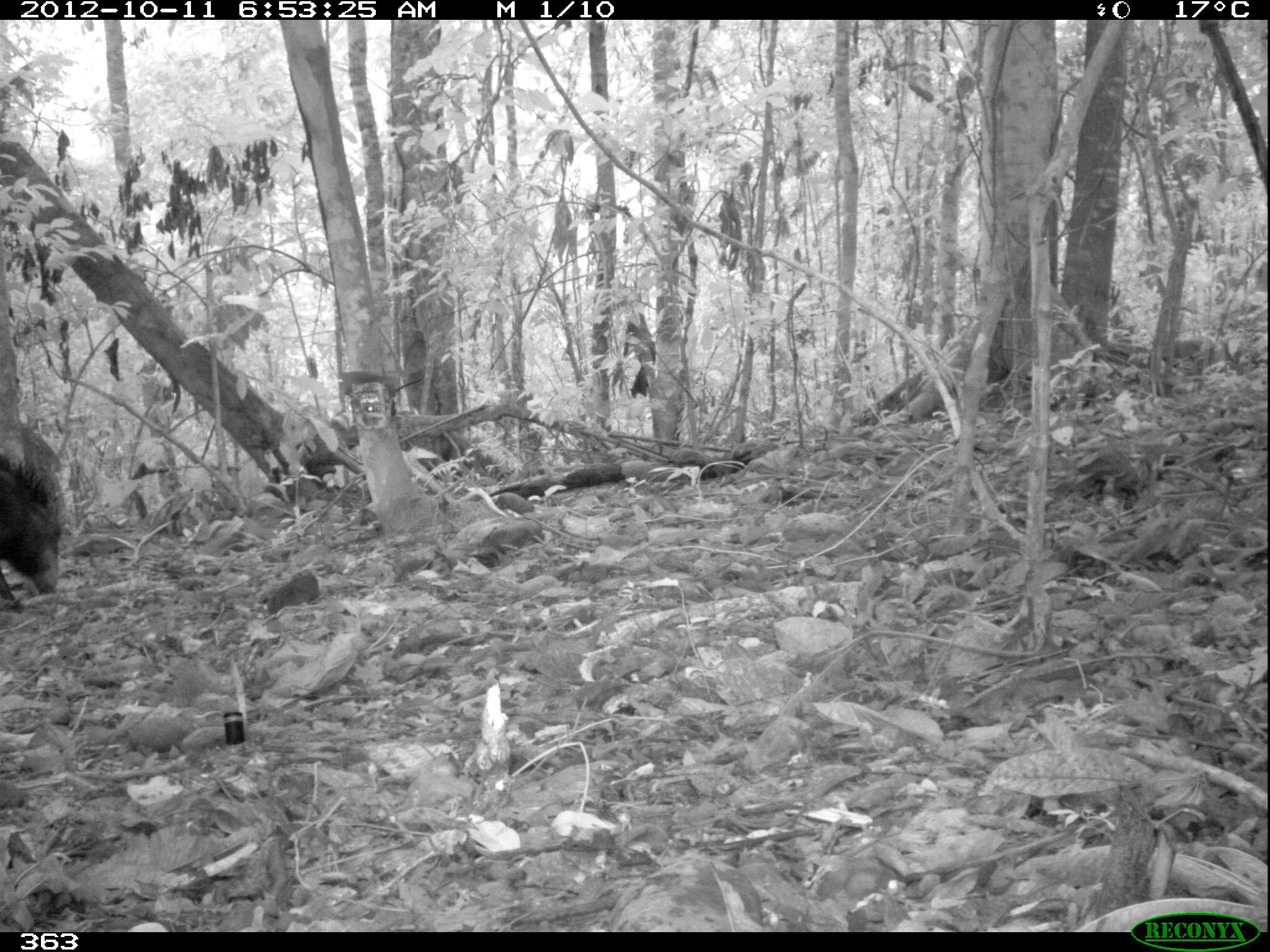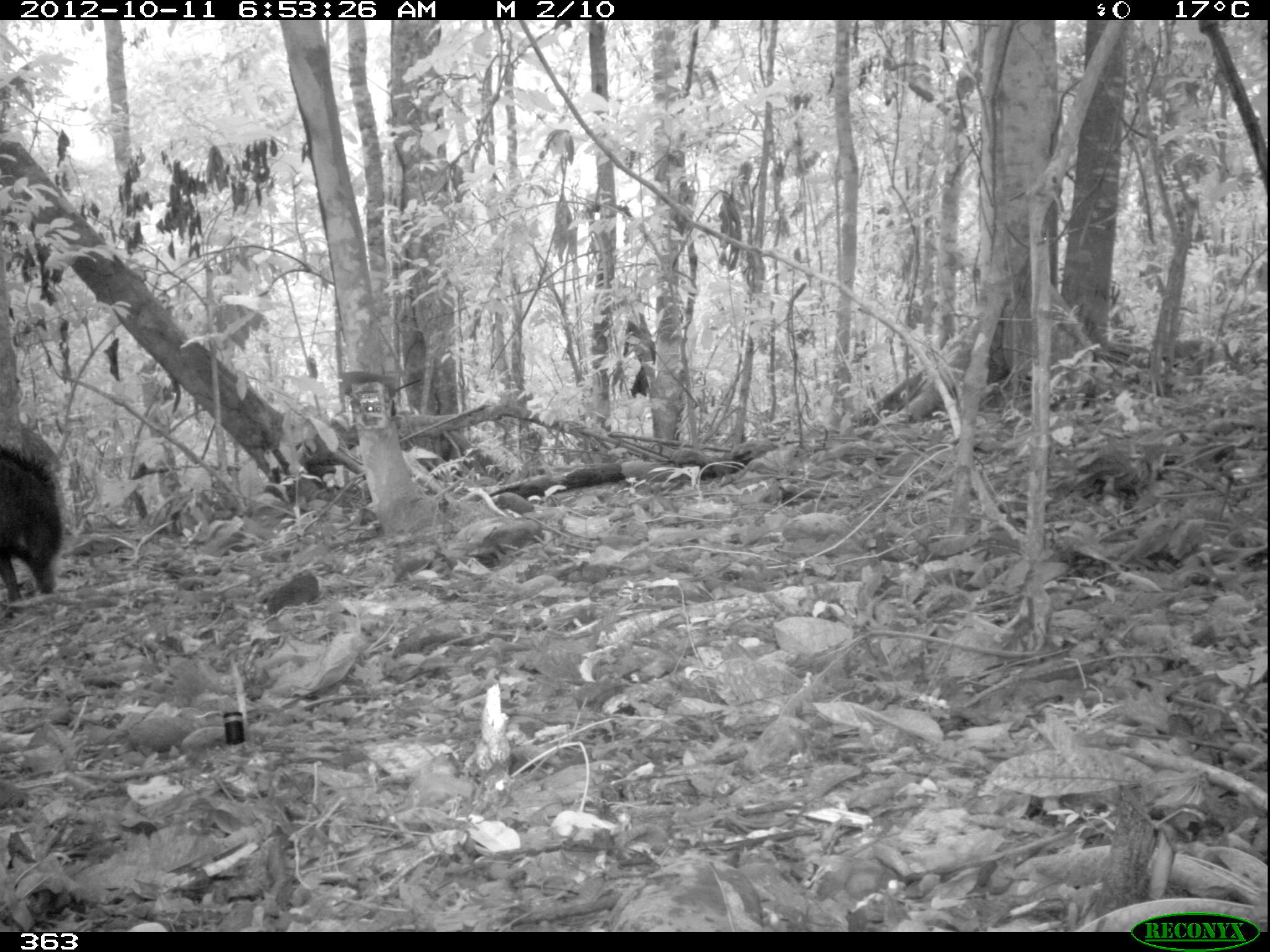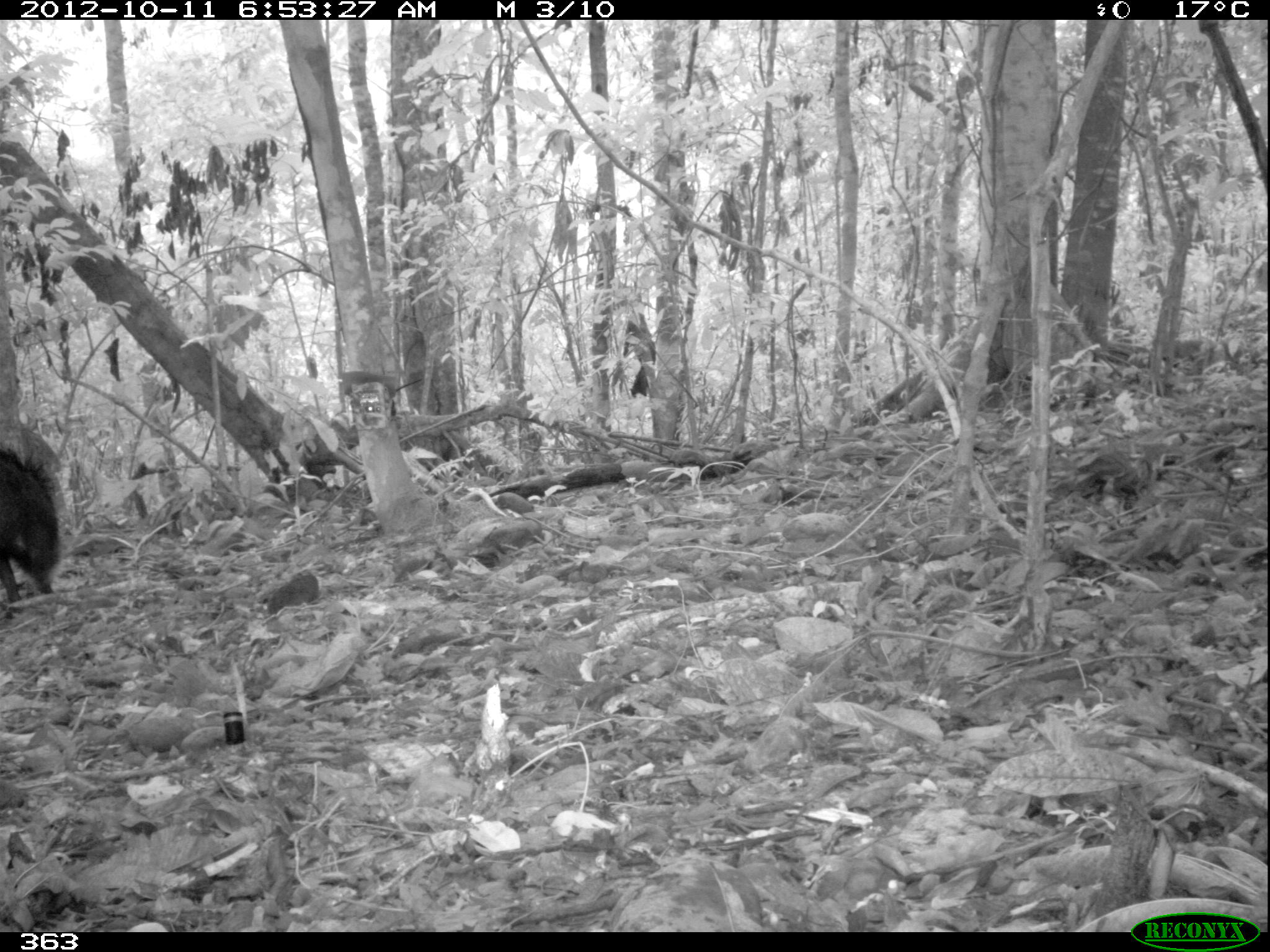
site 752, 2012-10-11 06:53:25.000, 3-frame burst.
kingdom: Animalia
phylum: Chordata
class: Mammalia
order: Artiodactyla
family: Tayassuidae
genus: Tayassu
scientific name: Tayassu pecari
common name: white-lipped peccary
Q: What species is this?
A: Tayassu pecari (white-lipped peccary).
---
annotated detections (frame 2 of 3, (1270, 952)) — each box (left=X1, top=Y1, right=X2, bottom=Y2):
tayassu pecari: (left=0, top=426, right=62, bottom=602)